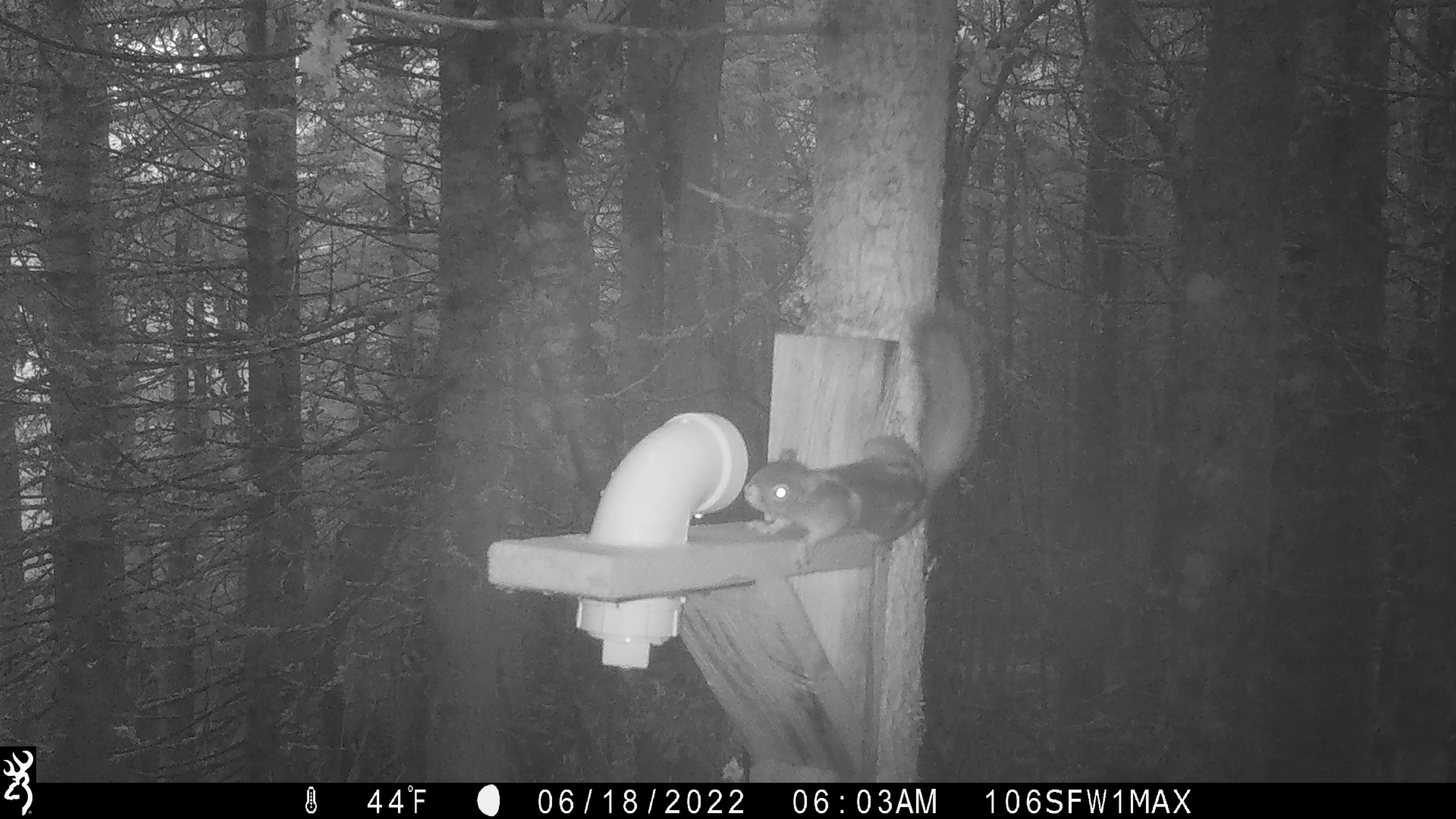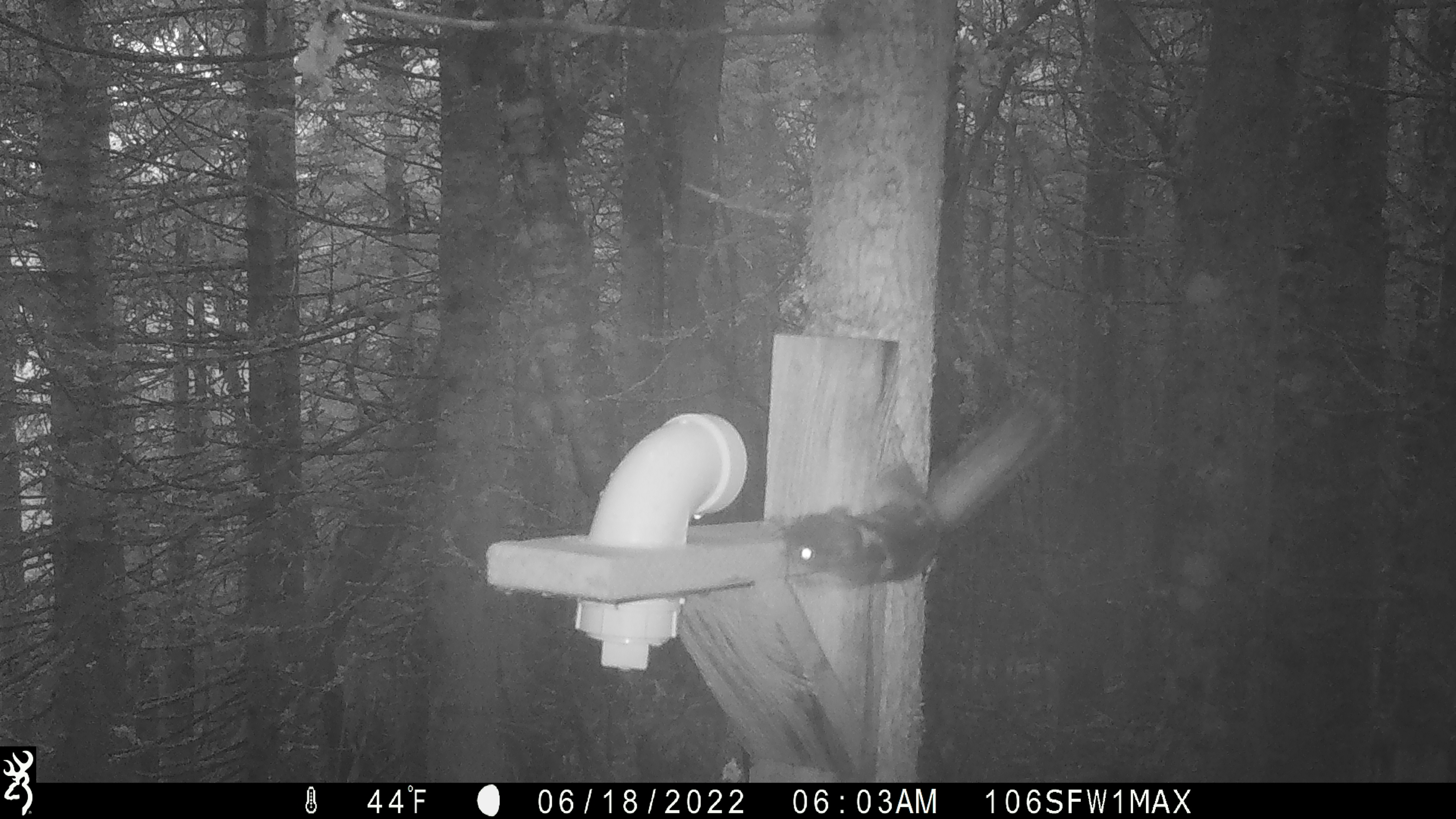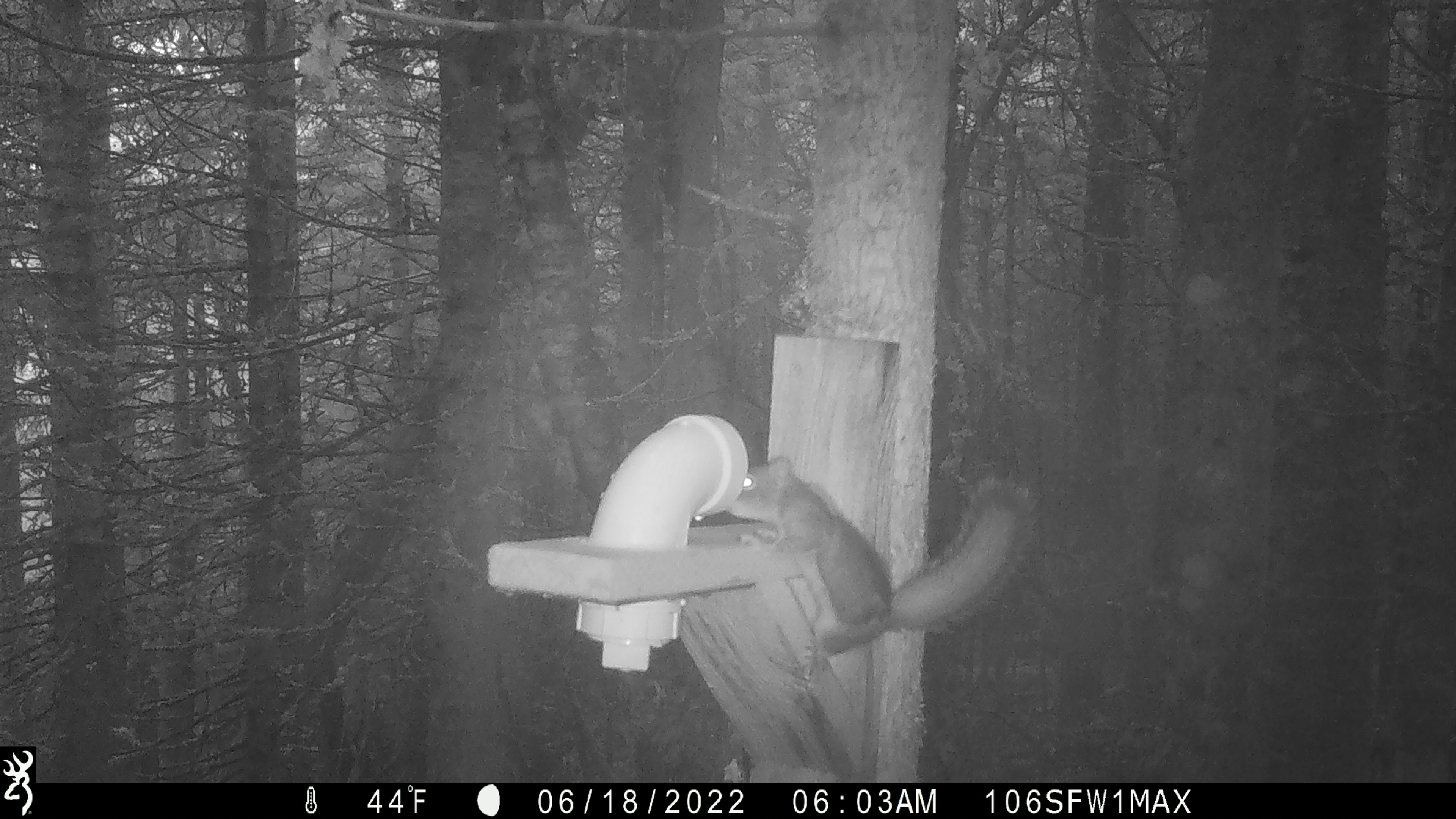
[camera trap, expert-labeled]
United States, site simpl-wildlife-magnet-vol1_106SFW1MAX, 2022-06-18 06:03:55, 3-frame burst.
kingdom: Animalia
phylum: Chordata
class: Mammalia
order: Rodentia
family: Sciuridae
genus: Tamiasciurus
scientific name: Tamiasciurus hudsonicus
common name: red squirrel